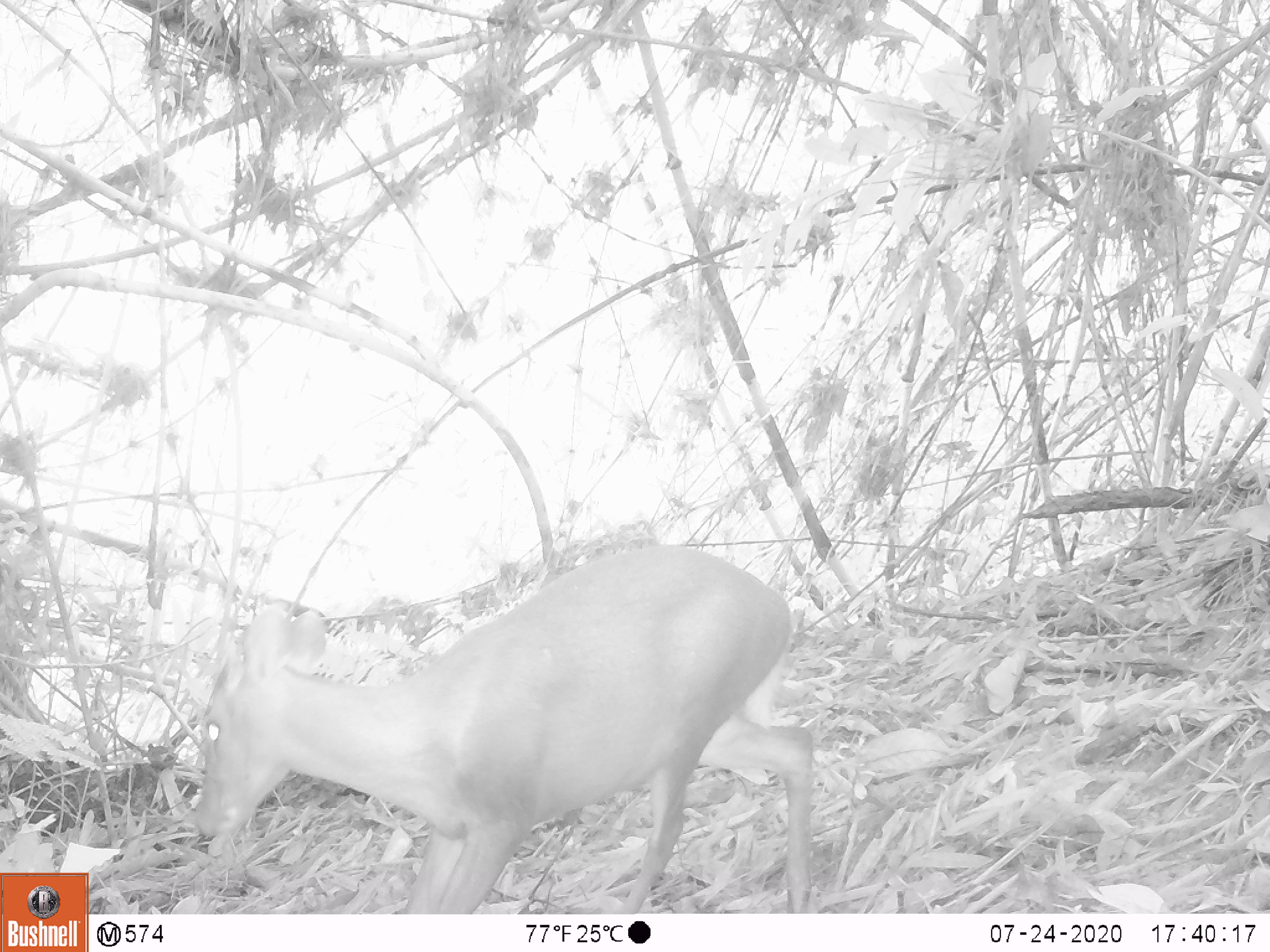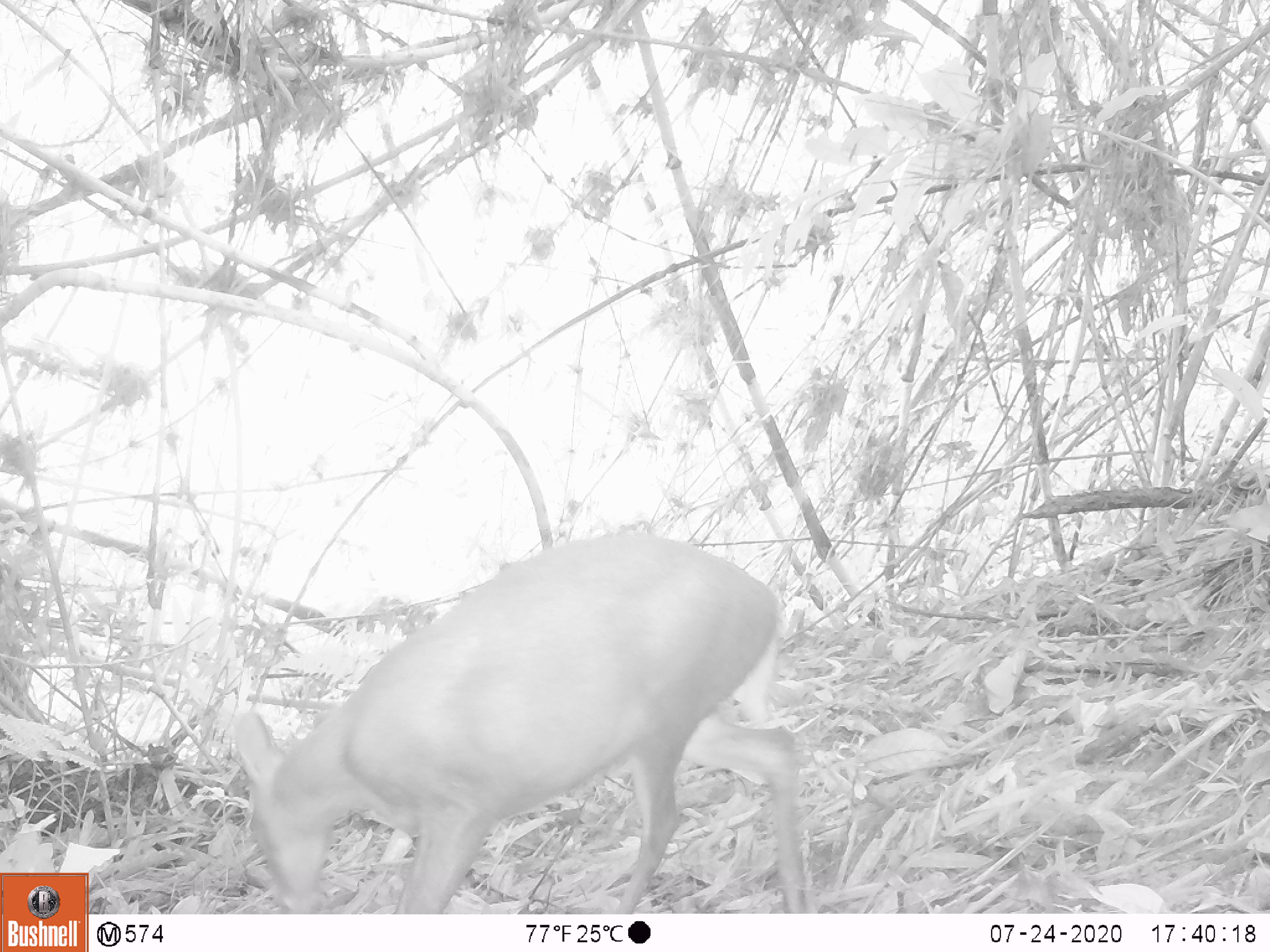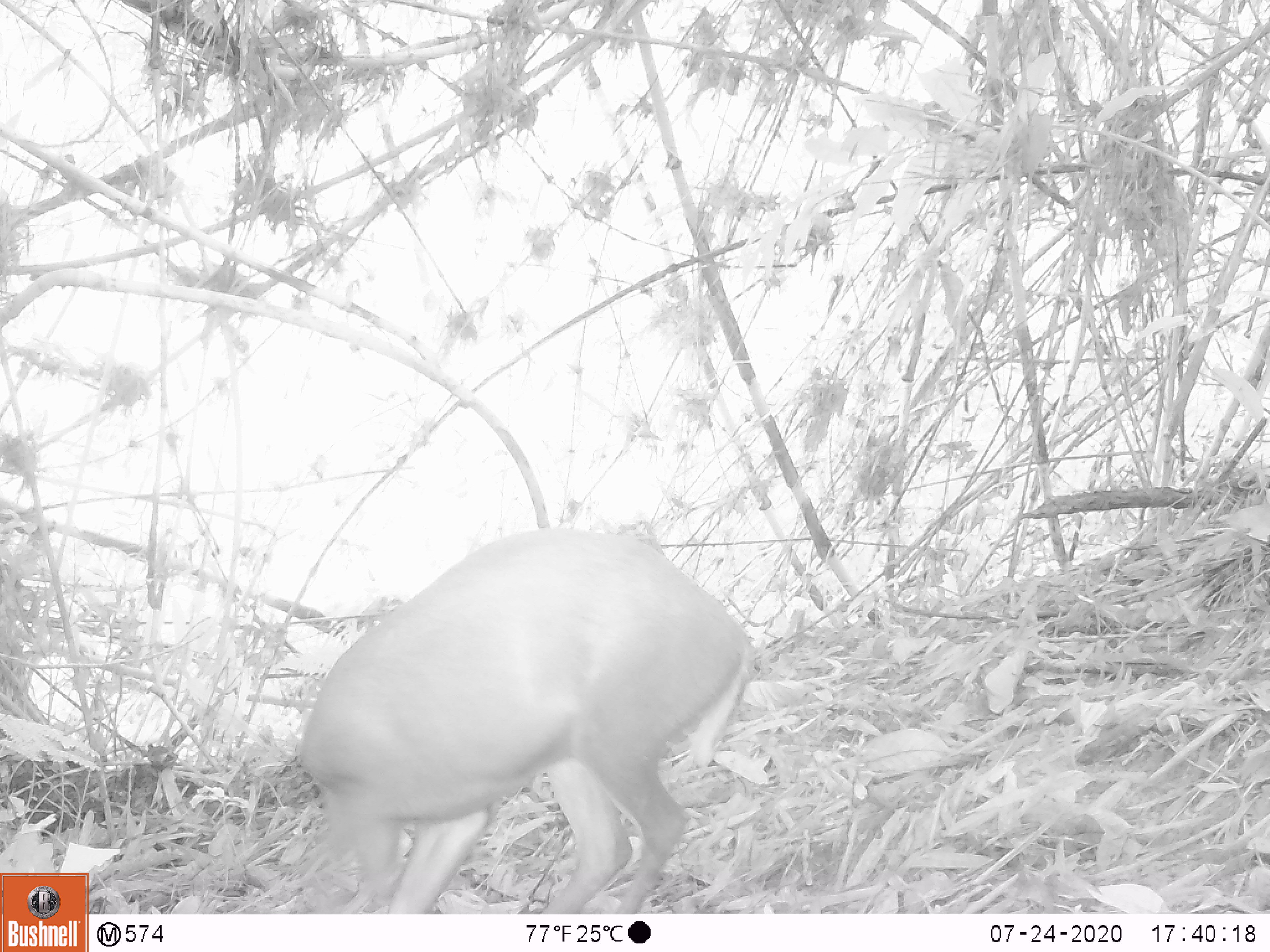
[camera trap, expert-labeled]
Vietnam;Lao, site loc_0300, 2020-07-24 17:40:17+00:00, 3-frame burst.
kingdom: Animalia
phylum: Chordata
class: Mammalia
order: Artiodactyla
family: Cervidae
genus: Muntiacus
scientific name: Muntiacus rooseveltorum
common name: roosevelt's muntjac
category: roosevelts muntjac group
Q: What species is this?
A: Roosevelts muntjac group (roosevelt's muntjac) (Muntiacus rooseveltorum).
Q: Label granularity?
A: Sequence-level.